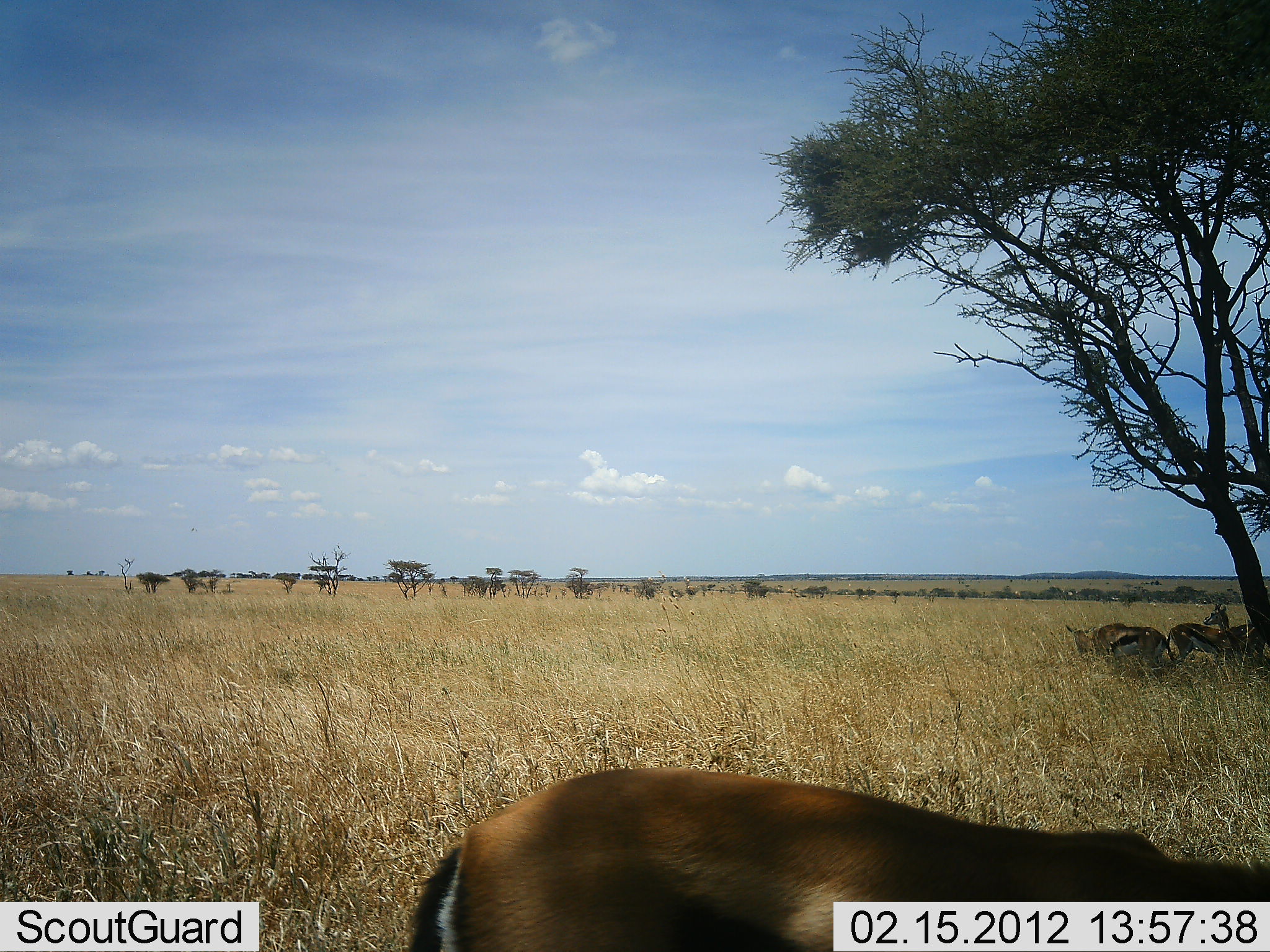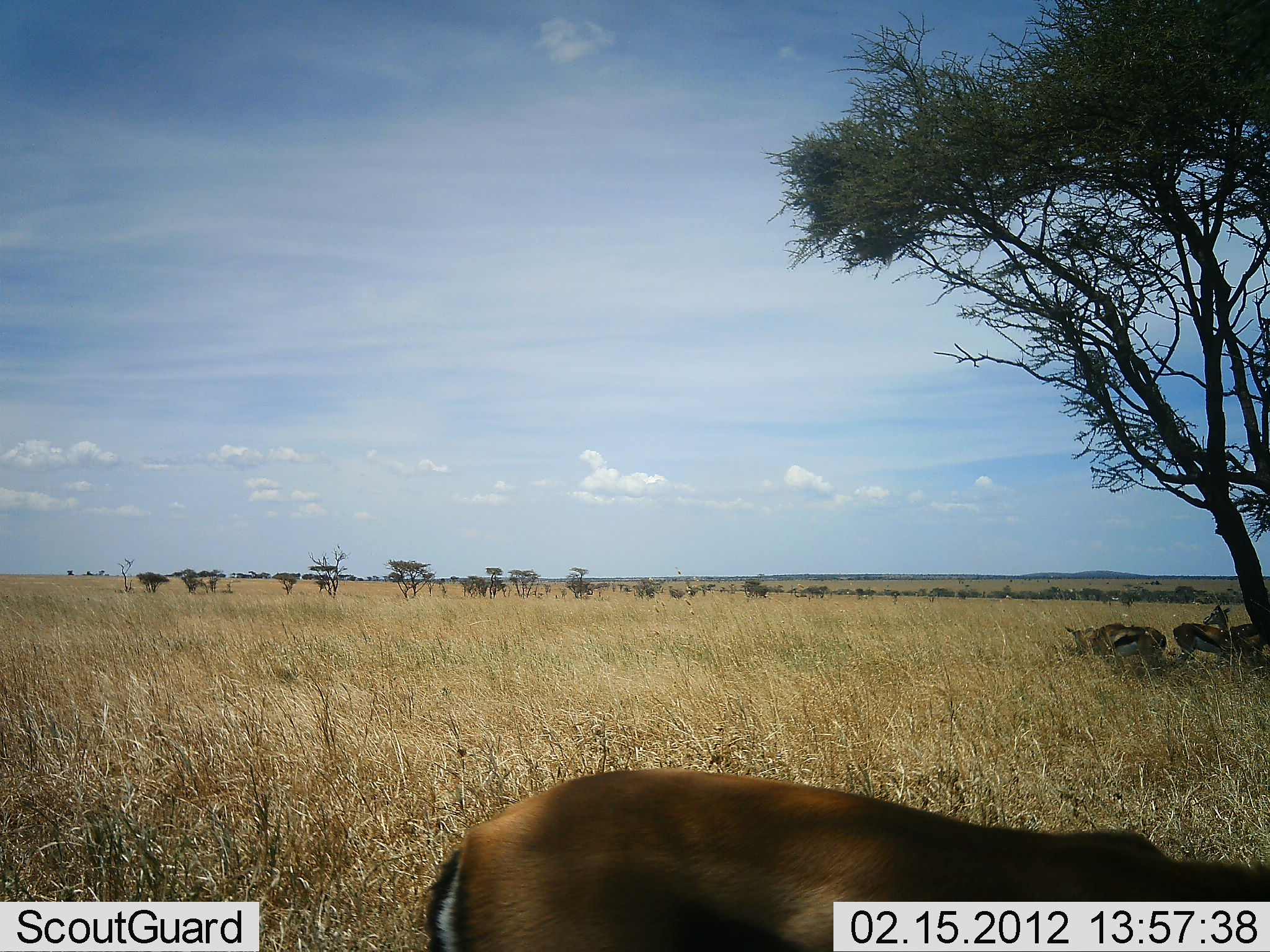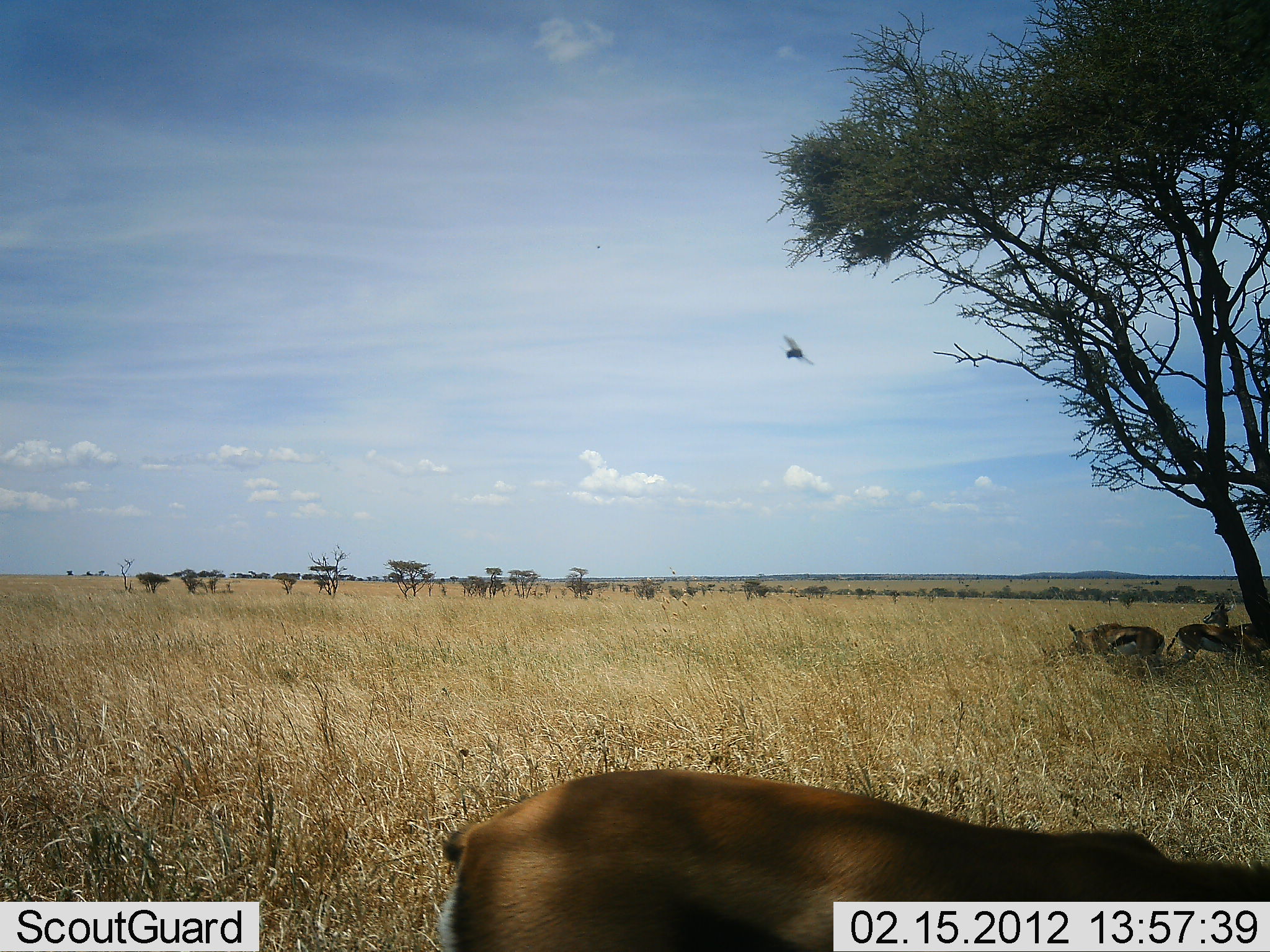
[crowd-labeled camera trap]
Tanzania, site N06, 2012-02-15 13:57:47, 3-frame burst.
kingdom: Animalia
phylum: Chordata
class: Mammalia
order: Artiodactyla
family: Bovidae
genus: Eudorcas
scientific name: Eudorcas thomsonii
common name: thomson's gazelle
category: gazellethomsons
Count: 4.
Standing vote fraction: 79%.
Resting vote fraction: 39%.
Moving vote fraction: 4%.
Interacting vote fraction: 0%.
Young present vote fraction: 0%.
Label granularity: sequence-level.